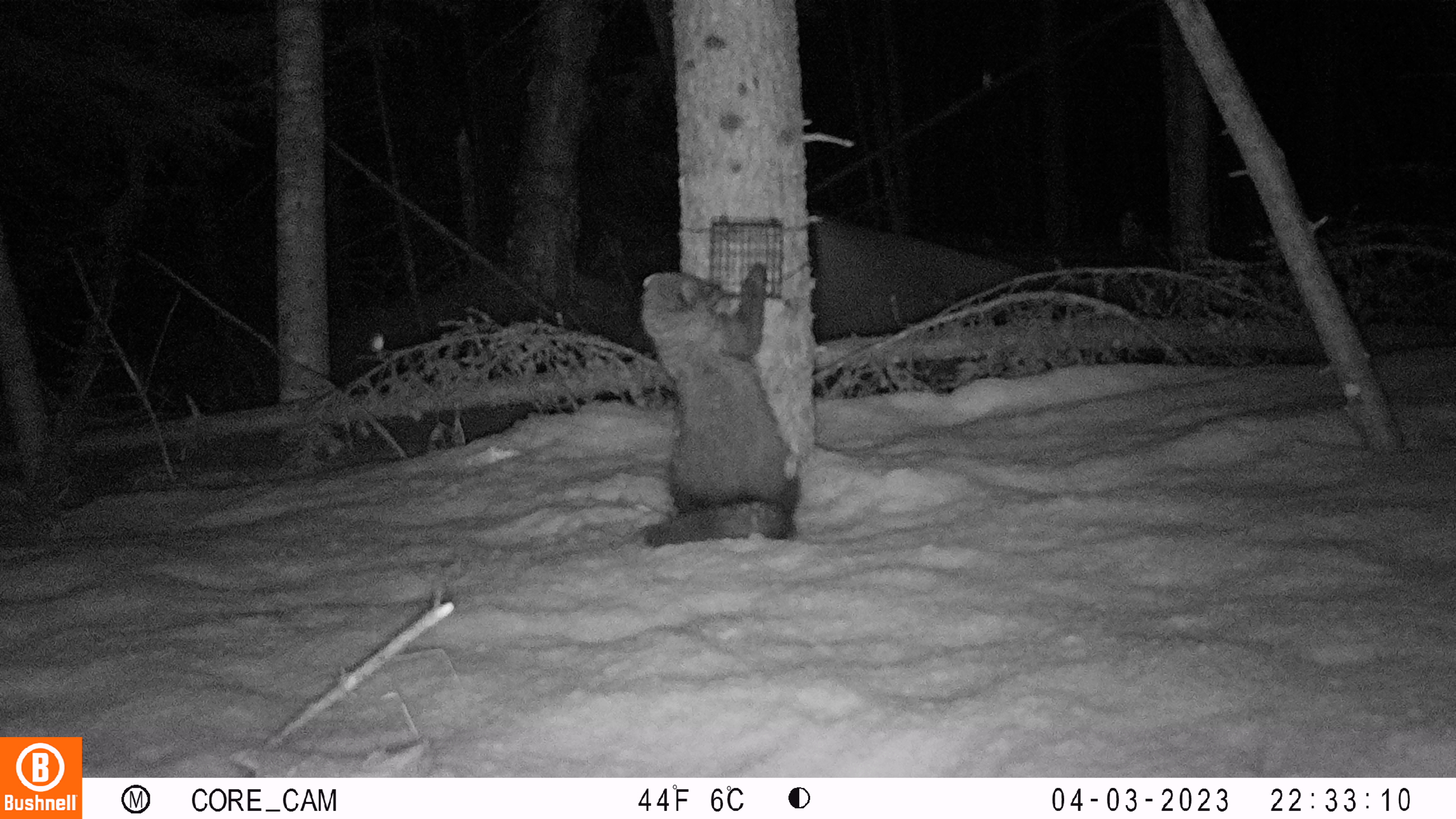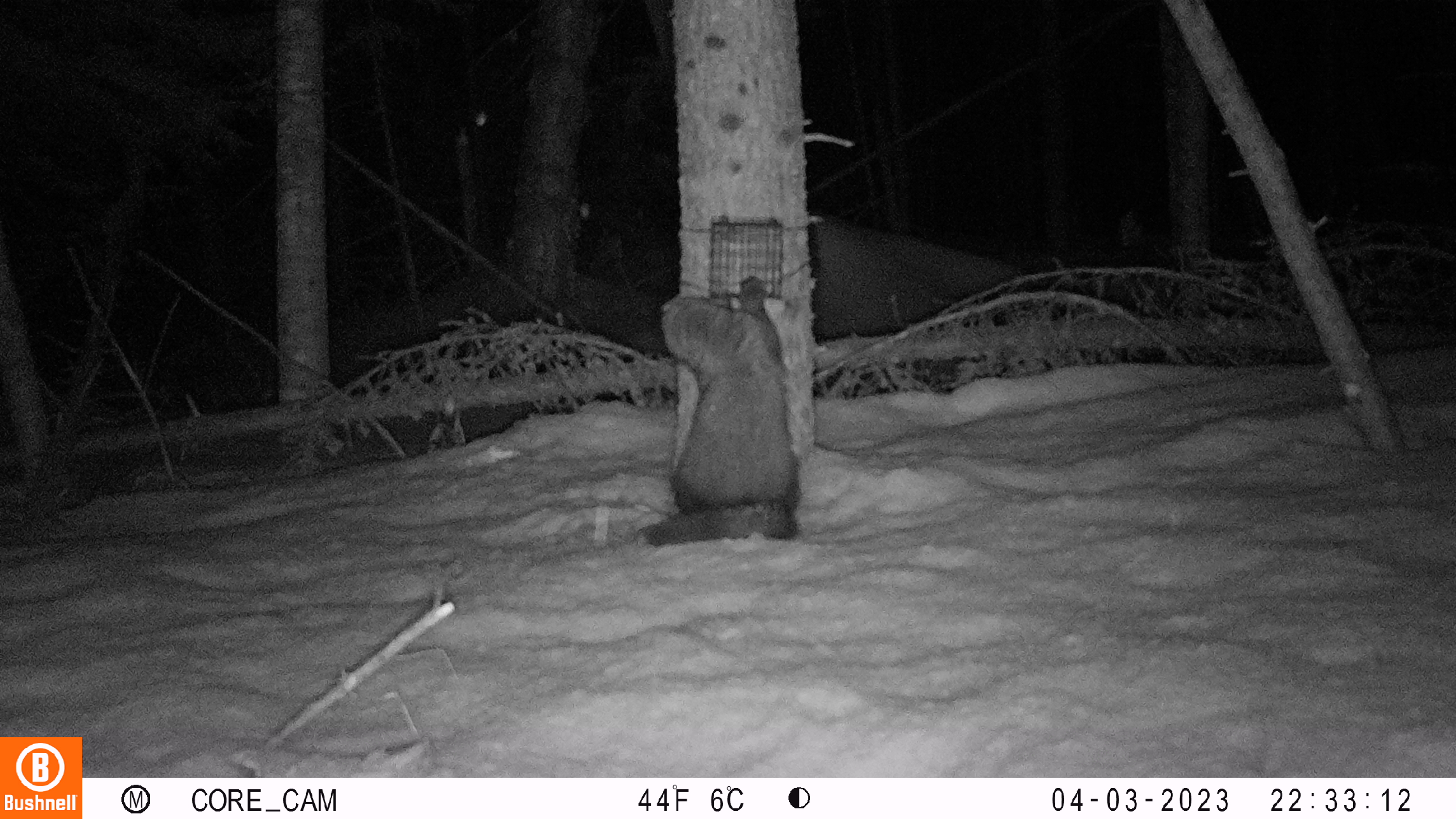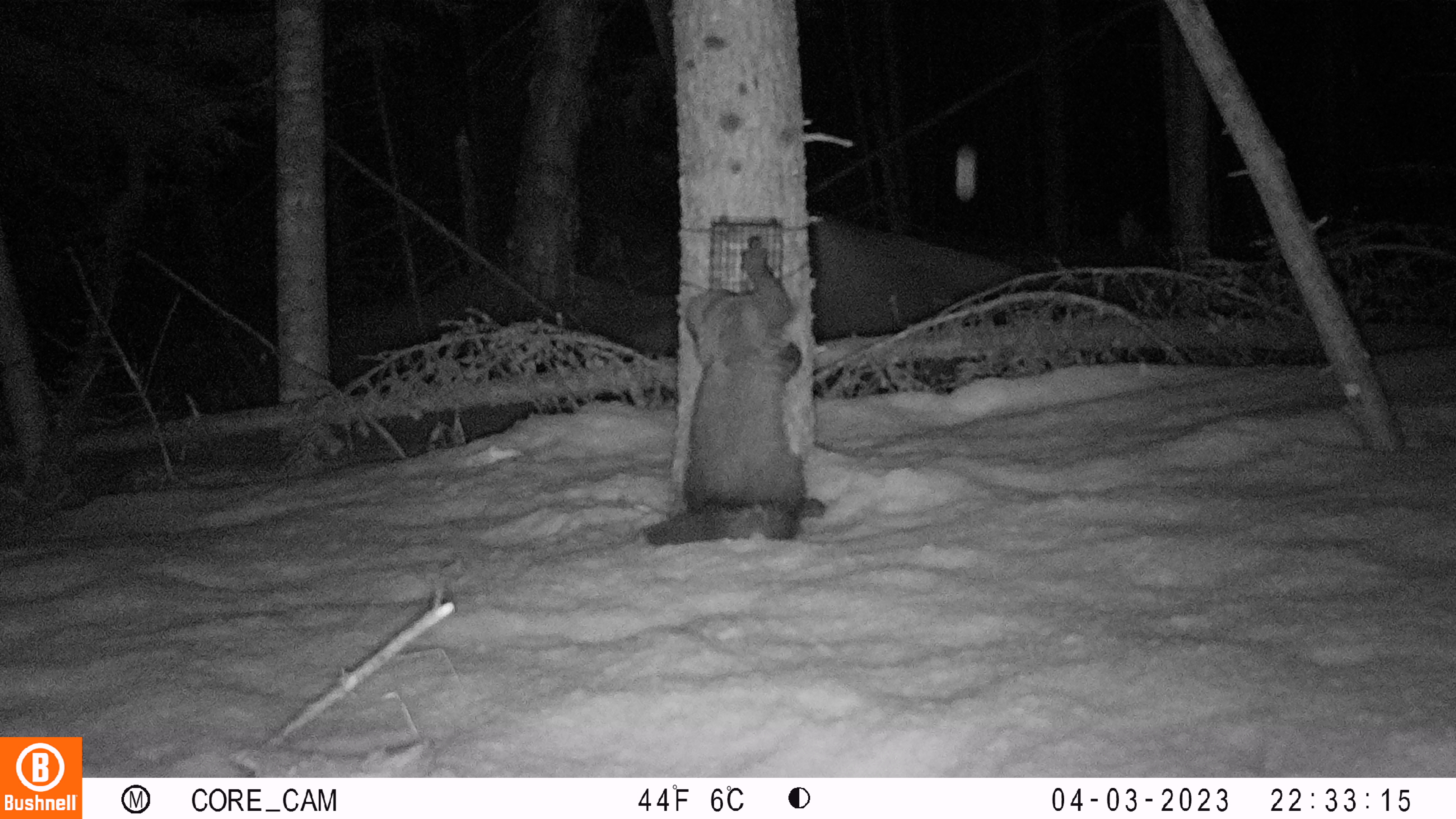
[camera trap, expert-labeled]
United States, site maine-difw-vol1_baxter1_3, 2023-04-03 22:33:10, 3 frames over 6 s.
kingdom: Animalia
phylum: Chordata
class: Mammalia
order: Carnivora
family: Mustelidae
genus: Pekania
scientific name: Pekania pennanti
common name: fisher